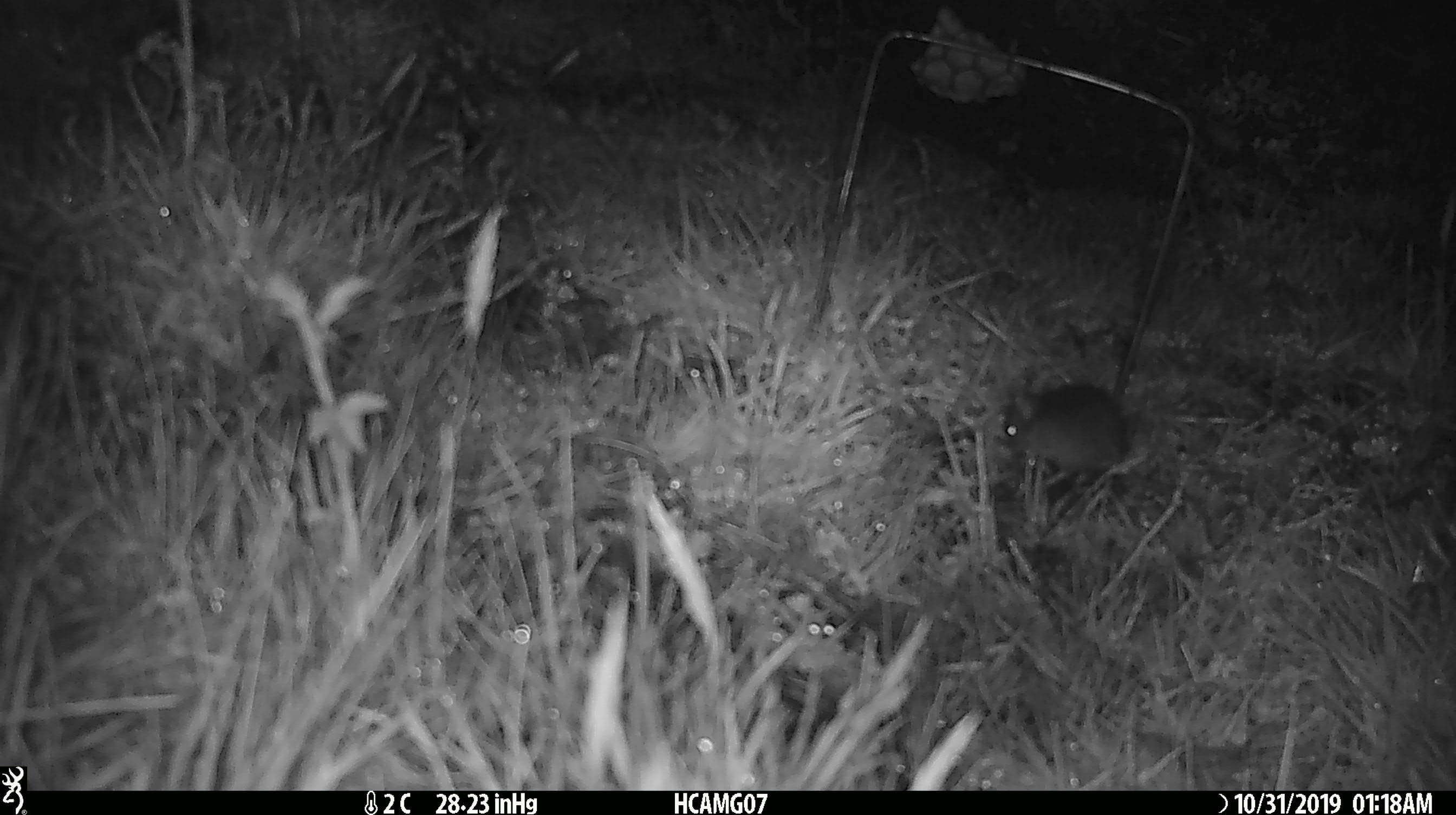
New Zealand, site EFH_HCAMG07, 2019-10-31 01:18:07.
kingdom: Animalia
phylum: Chordata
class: Mammalia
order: Rodentia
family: Muridae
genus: Mus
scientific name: Mus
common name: mouse